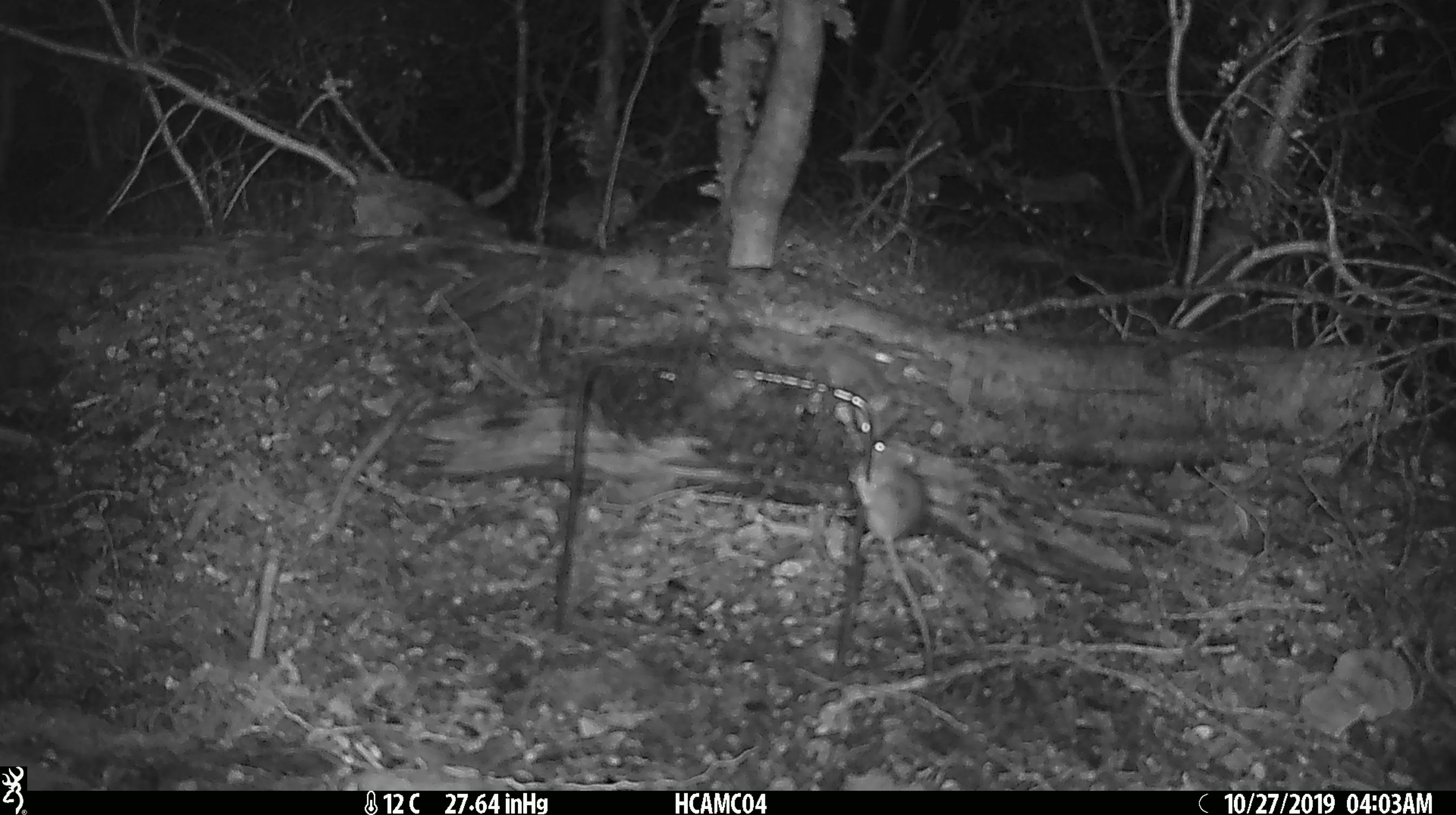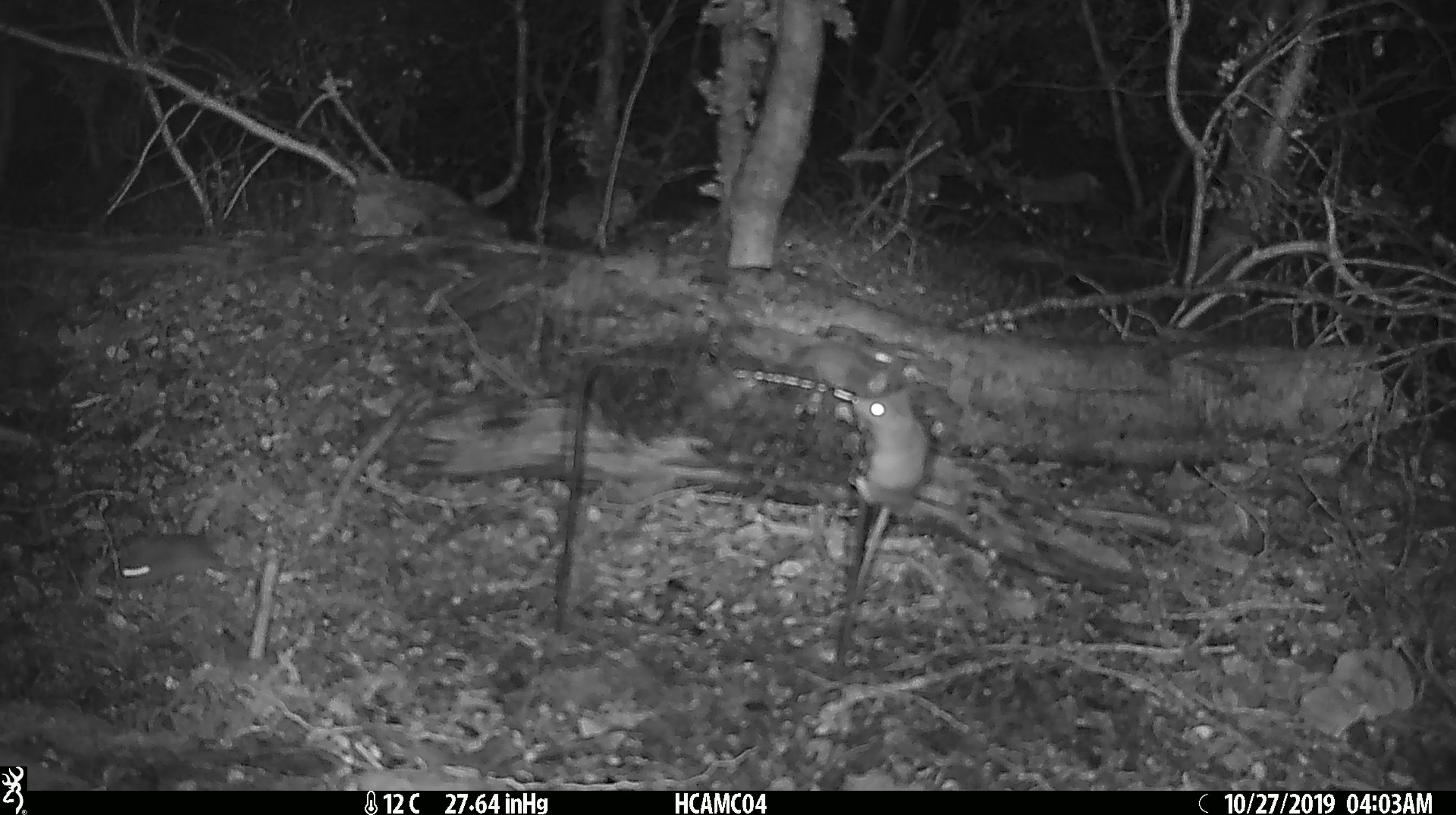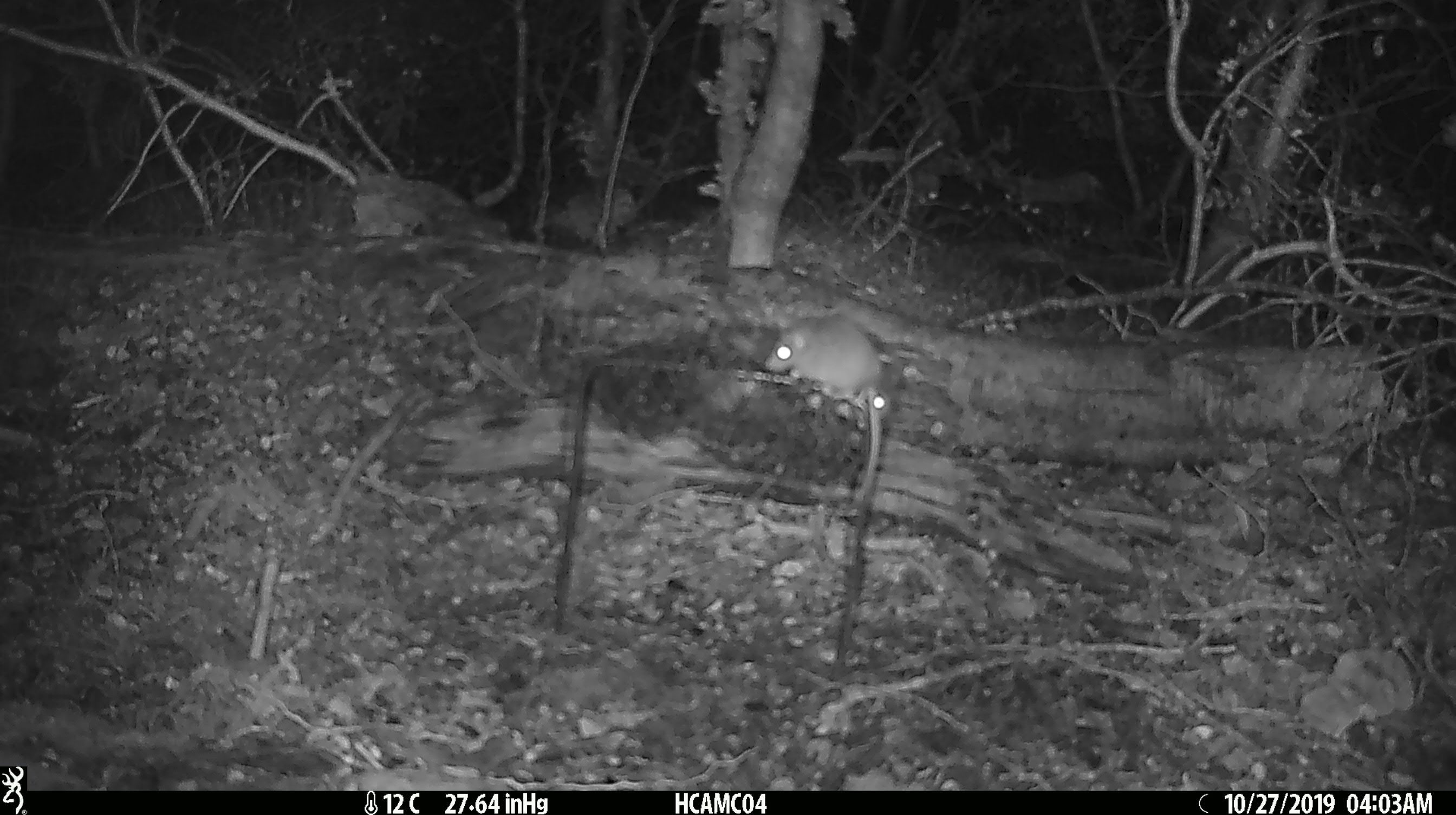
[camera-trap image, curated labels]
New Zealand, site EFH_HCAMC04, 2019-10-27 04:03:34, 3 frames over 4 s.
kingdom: Animalia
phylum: Chordata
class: Mammalia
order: Rodentia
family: Muridae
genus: Mus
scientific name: Mus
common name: mouse